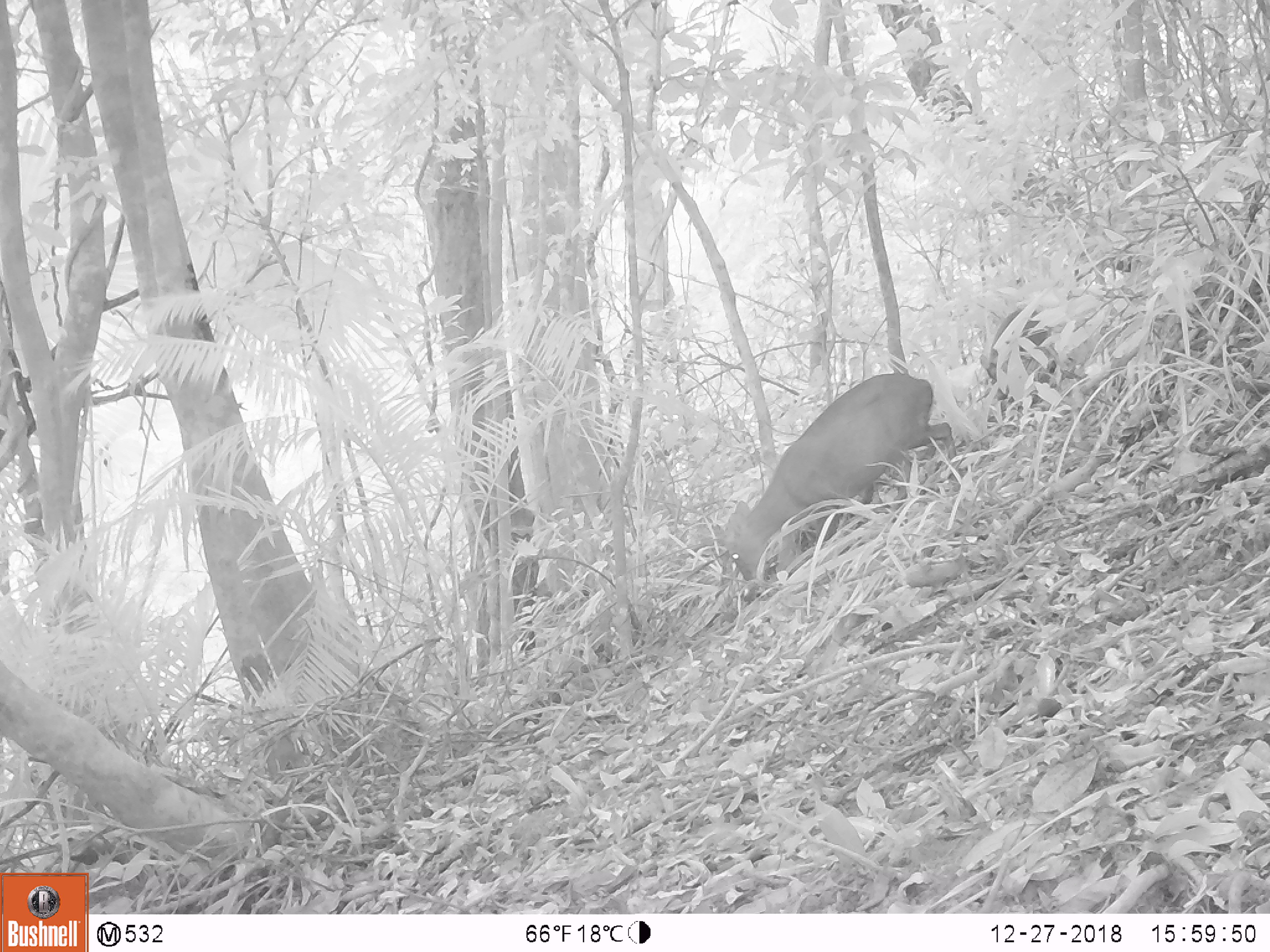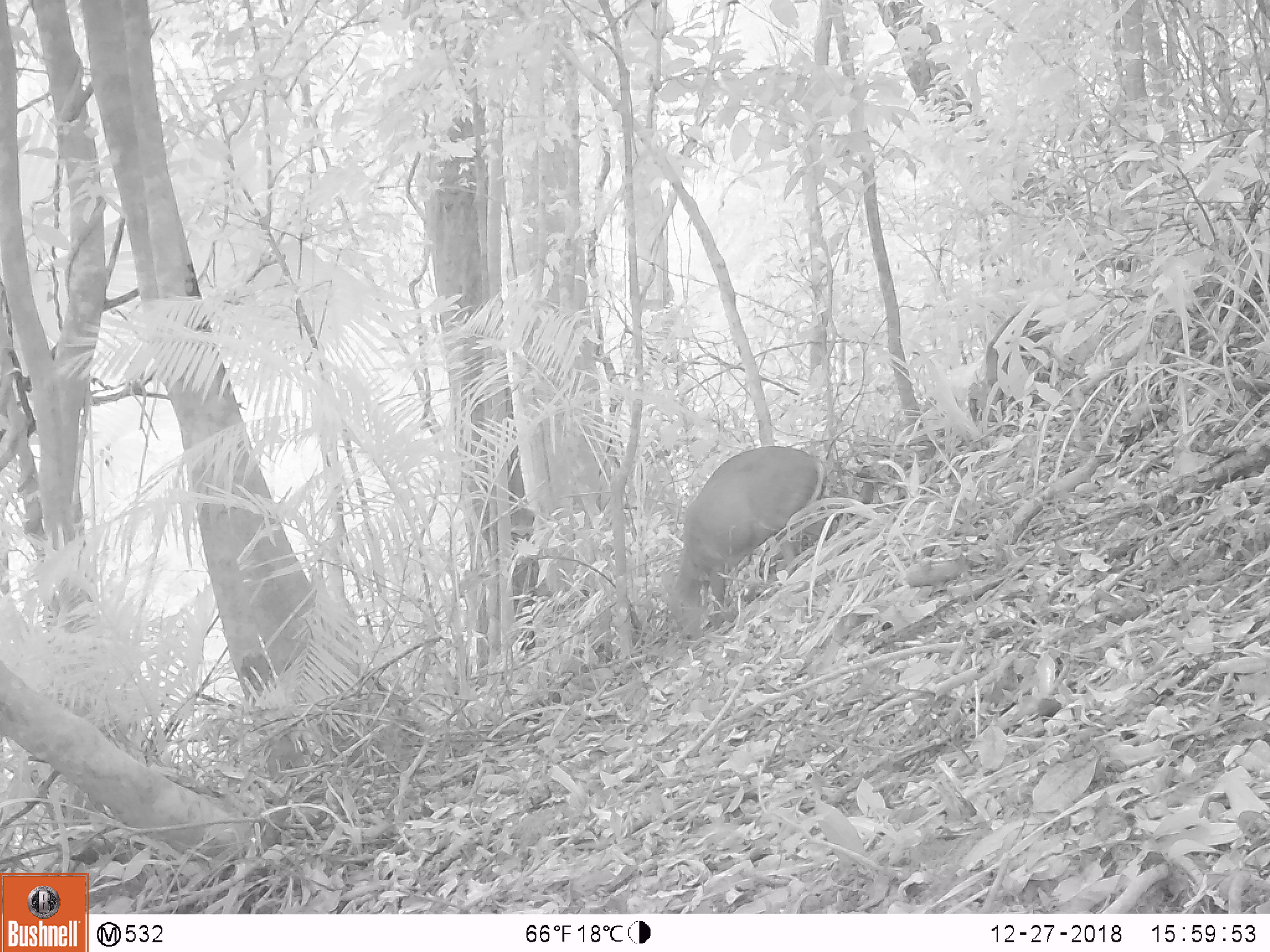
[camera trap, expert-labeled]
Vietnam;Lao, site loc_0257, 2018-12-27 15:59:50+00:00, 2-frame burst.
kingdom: Animalia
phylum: Chordata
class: Mammalia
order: Artiodactyla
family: Cervidae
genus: Muntiacus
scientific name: Muntiacus rooseveltorum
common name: roosevelt's muntjac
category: roosevelts muntjac group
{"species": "roosevelts muntjac group (roosevelt's muntjac) (Muntiacus rooseveltorum)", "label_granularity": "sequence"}